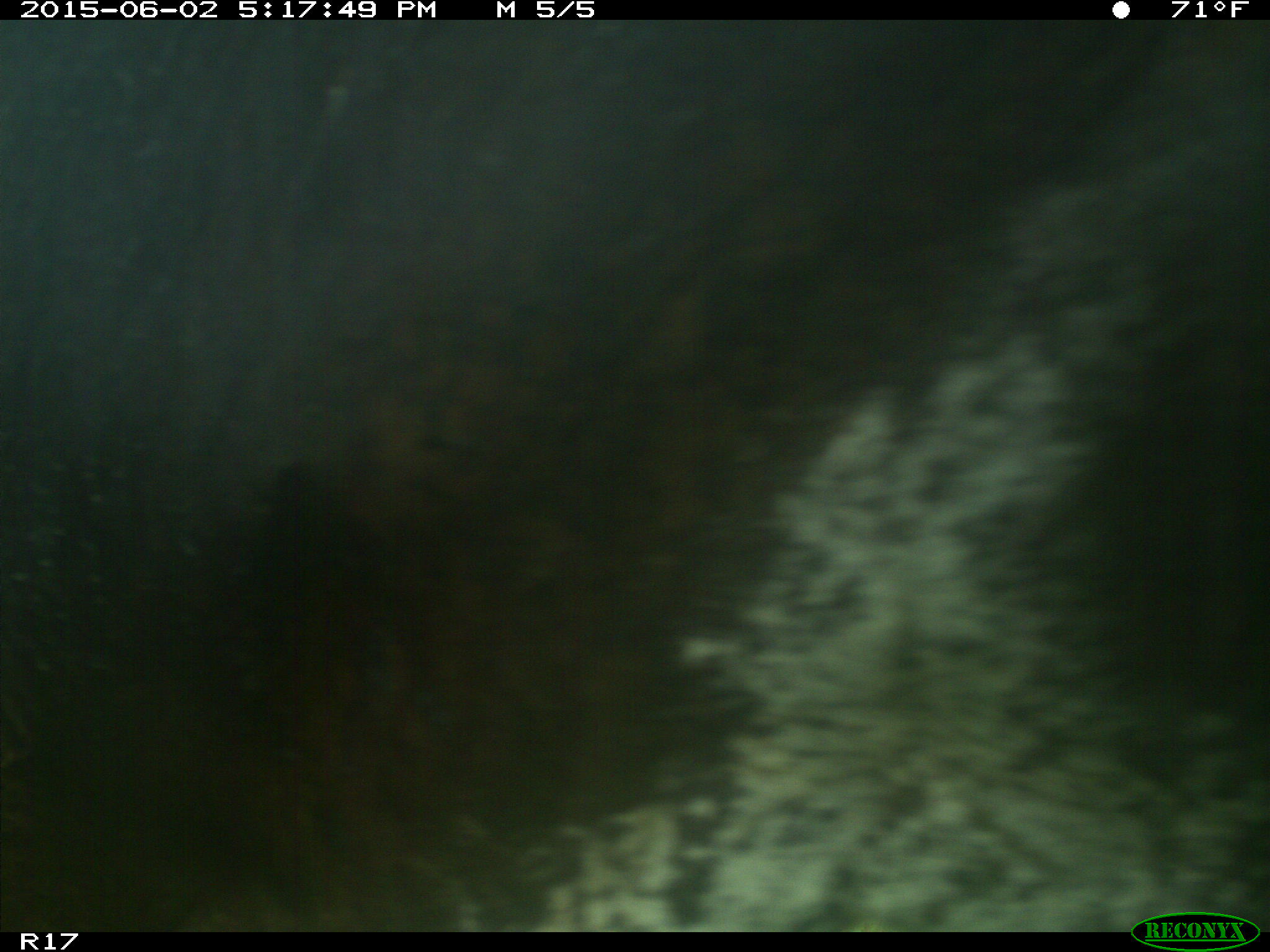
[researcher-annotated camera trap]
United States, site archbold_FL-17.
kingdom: Animalia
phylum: Chordata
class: Mammalia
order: Artiodactyla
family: Bovidae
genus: Bos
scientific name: Bos taurus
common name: domestic cow